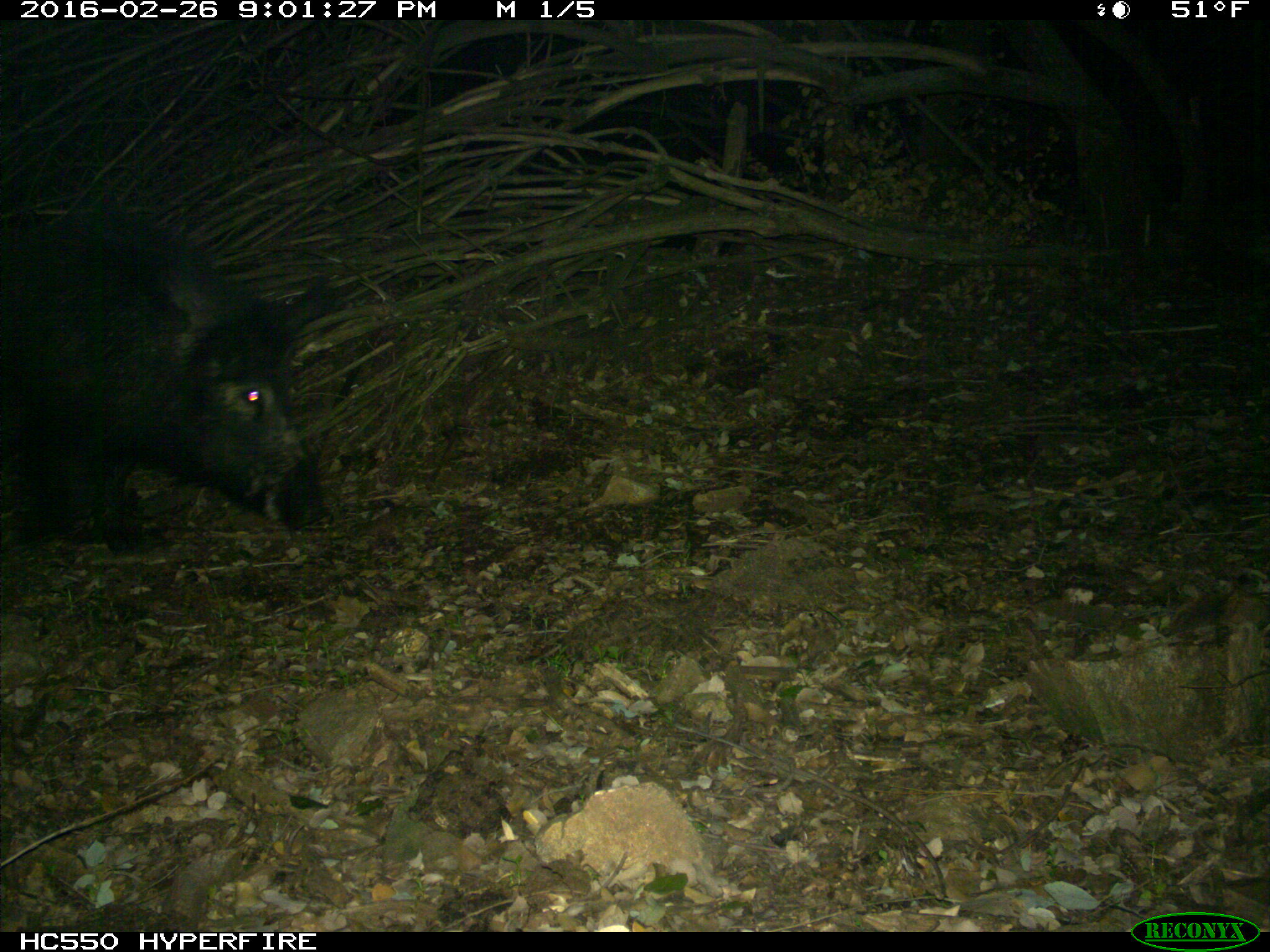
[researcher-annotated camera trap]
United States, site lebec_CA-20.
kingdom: Animalia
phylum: Chordata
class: Mammalia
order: Artiodactyla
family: Suidae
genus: Sus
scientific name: Sus scrofa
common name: wild boar